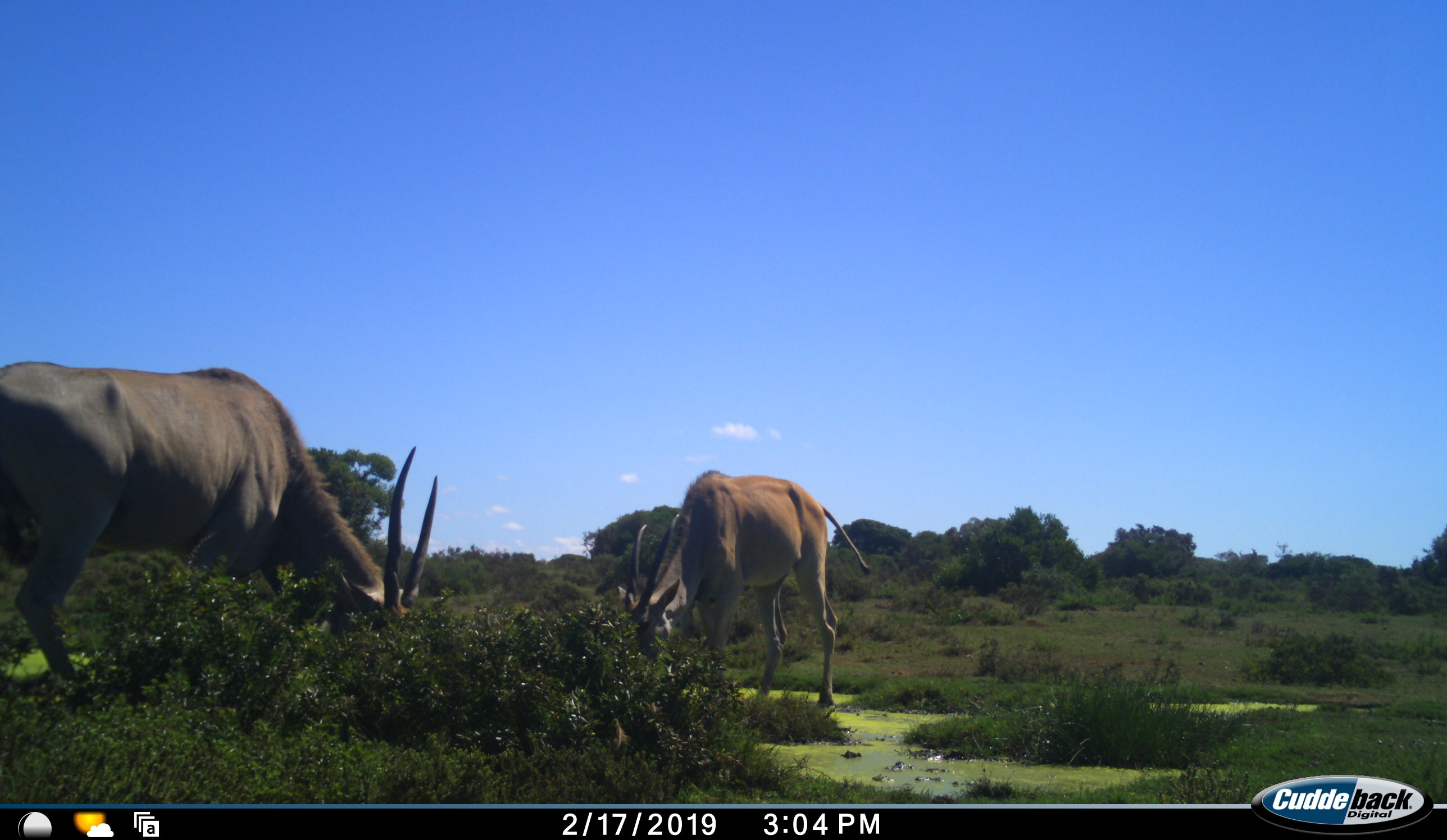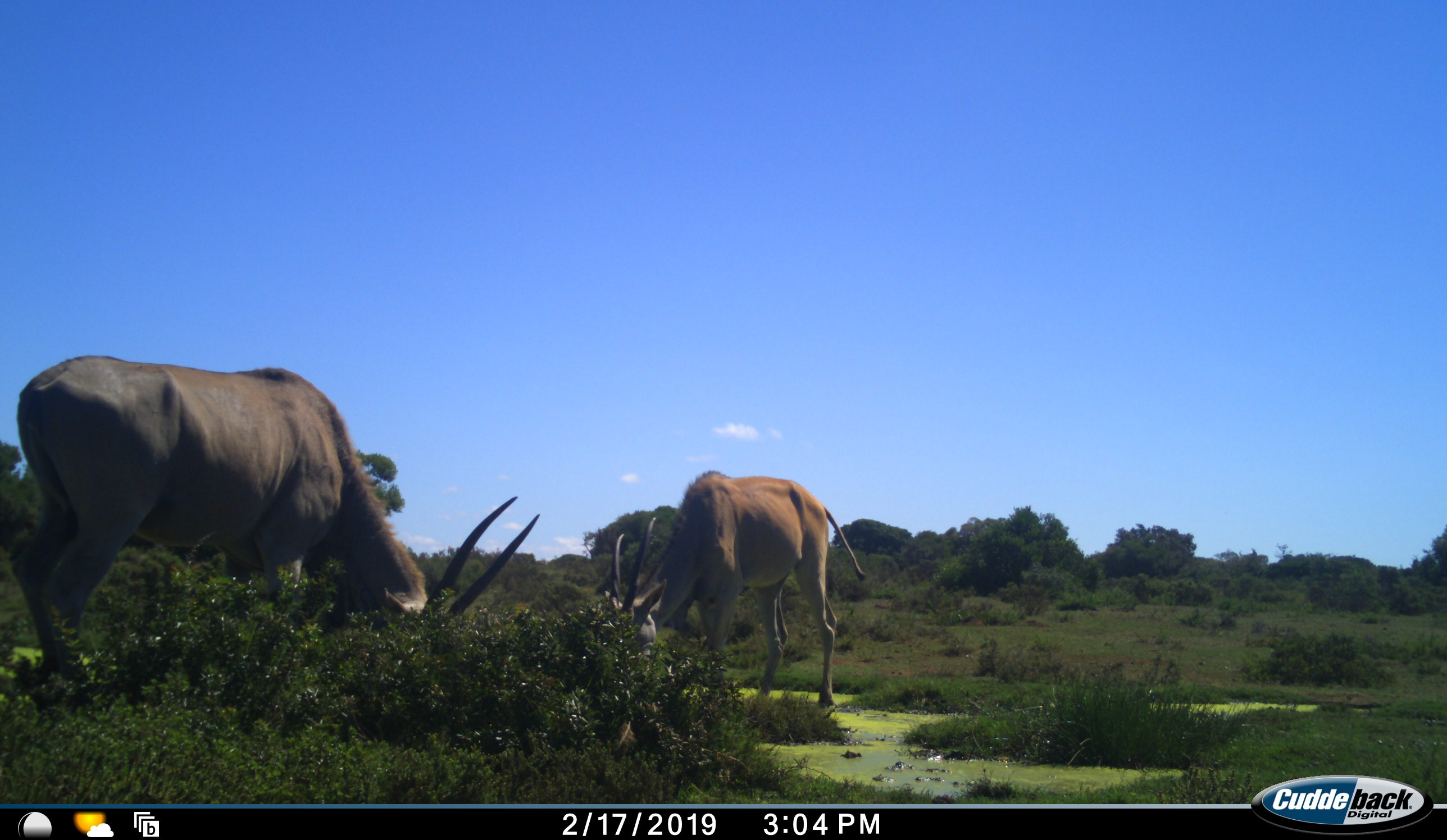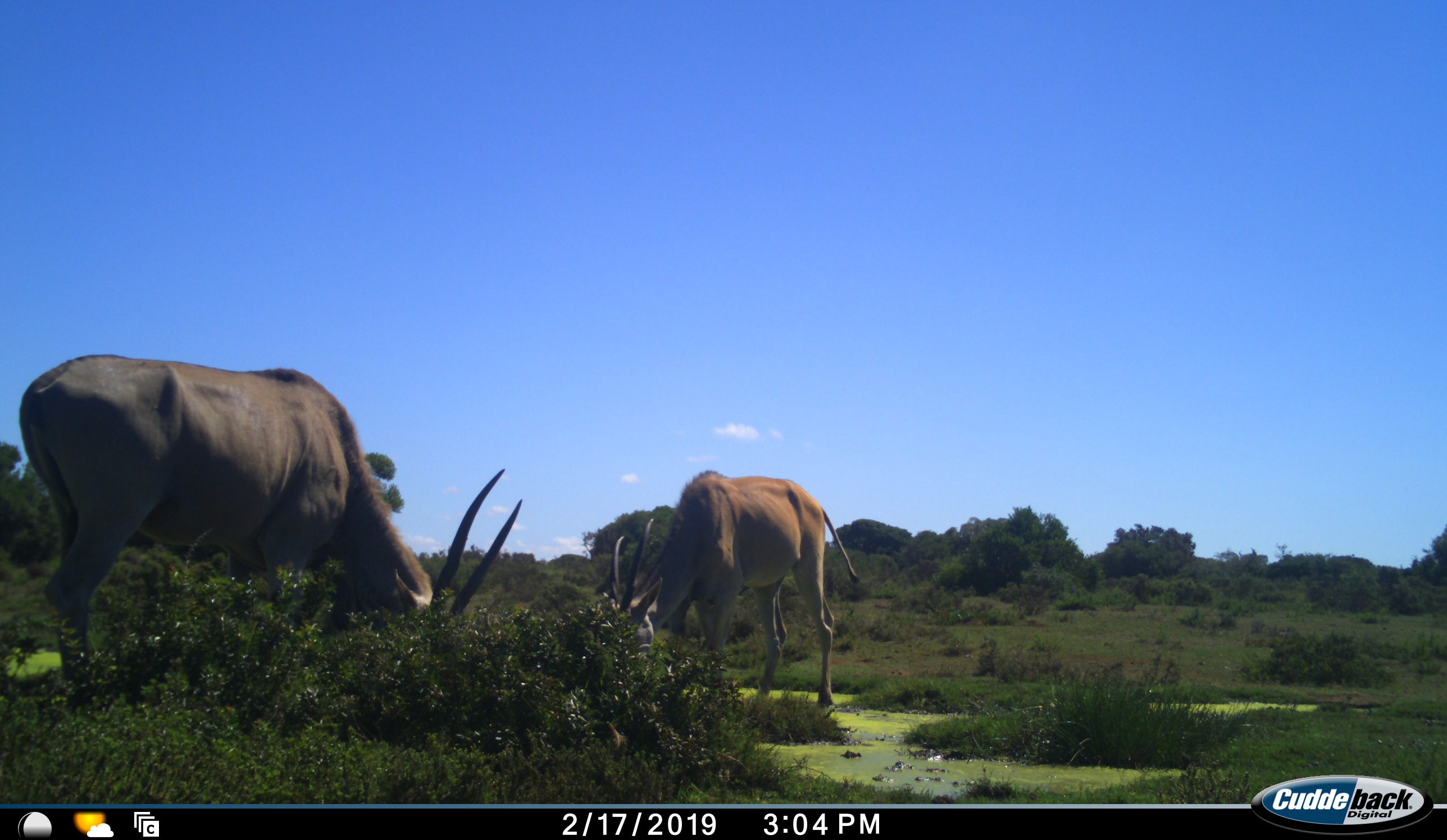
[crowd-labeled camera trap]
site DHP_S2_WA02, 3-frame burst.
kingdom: Animalia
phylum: Chordata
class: Mammalia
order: Artiodactyla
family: Bovidae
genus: Tragelaphus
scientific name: Tragelaphus oryx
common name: eland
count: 2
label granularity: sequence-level